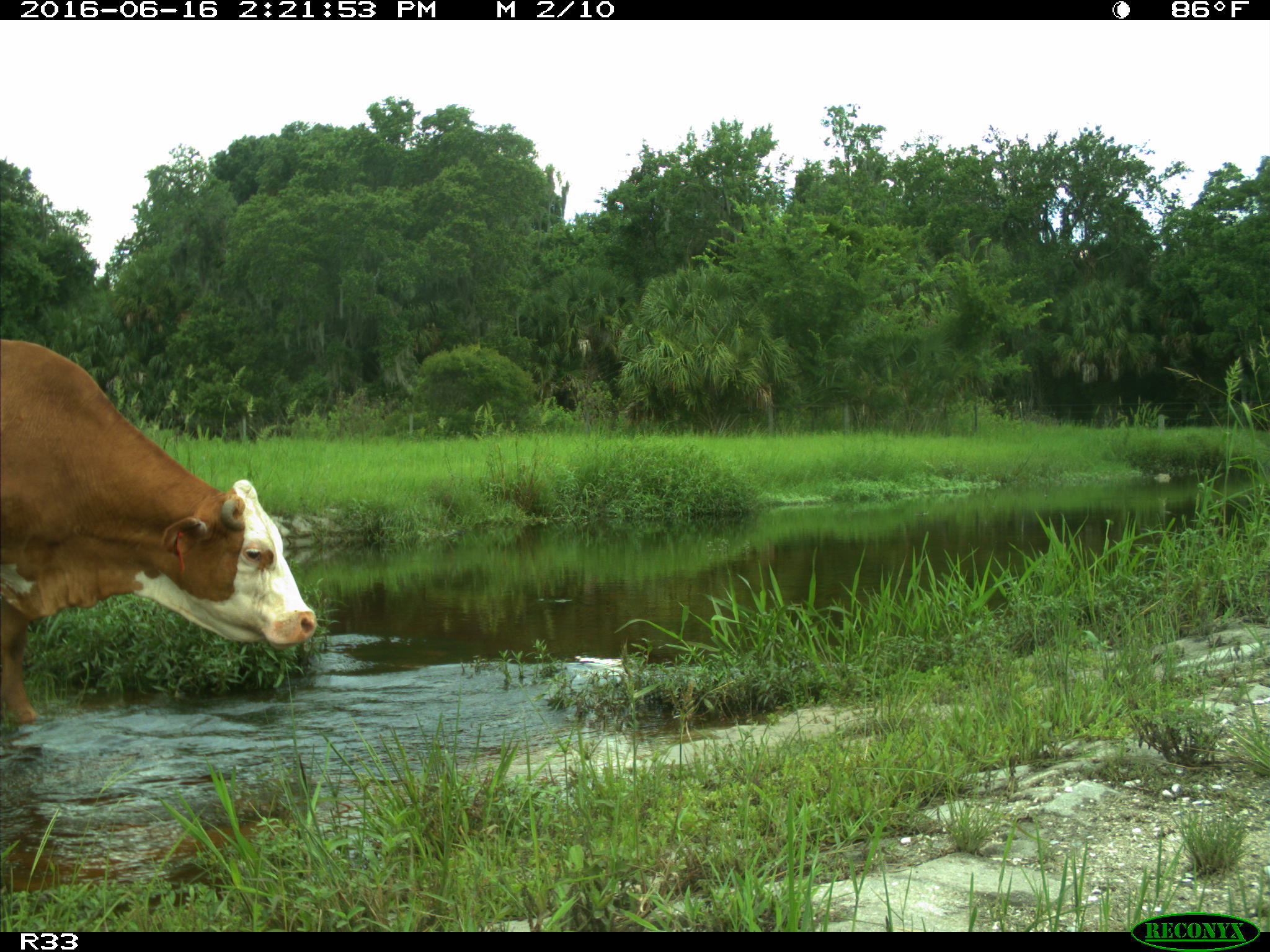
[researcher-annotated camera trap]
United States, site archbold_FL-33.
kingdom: Animalia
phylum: Chordata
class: Mammalia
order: Artiodactyla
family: Bovidae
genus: Bos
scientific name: Bos taurus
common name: domestic cow